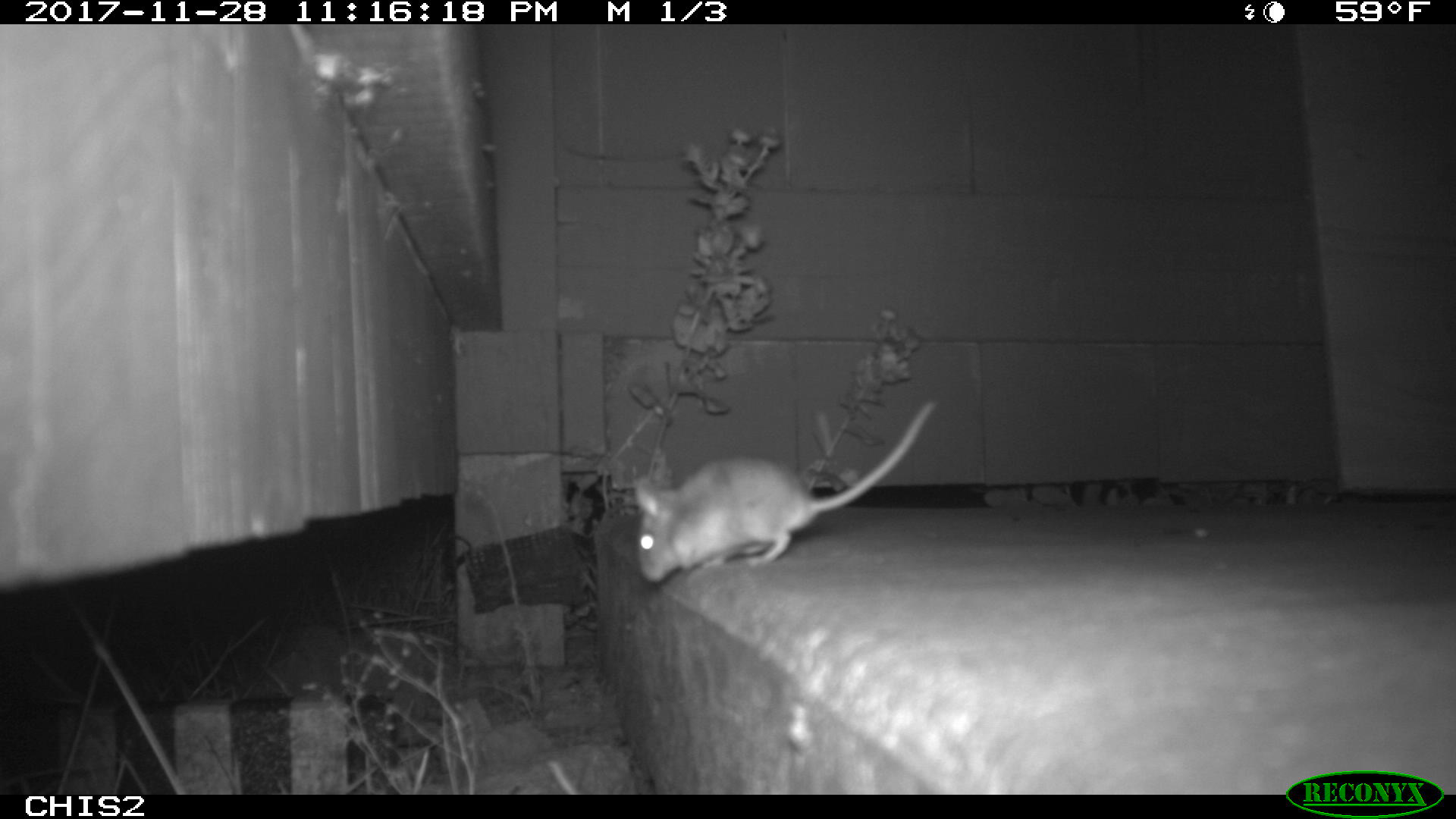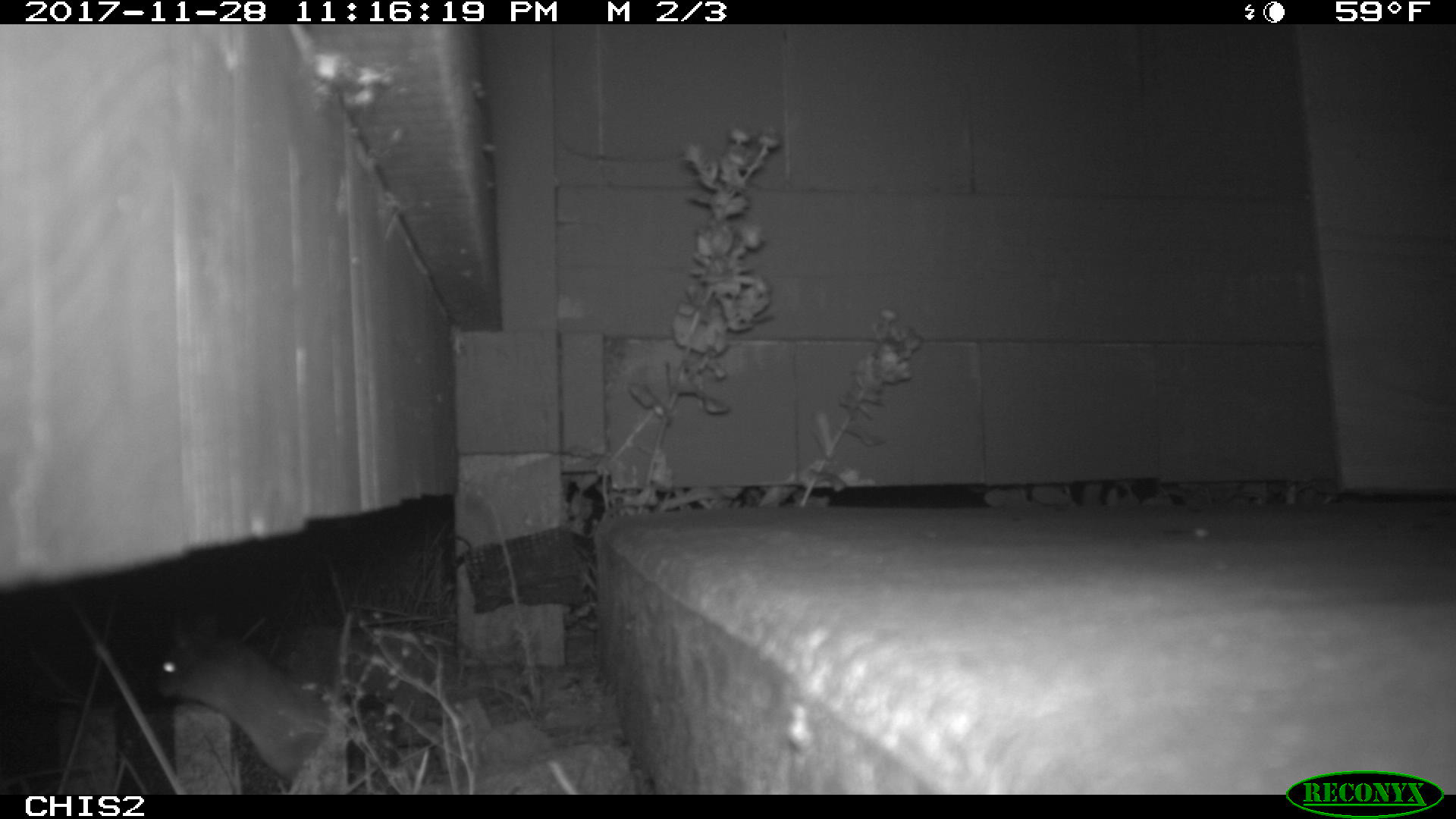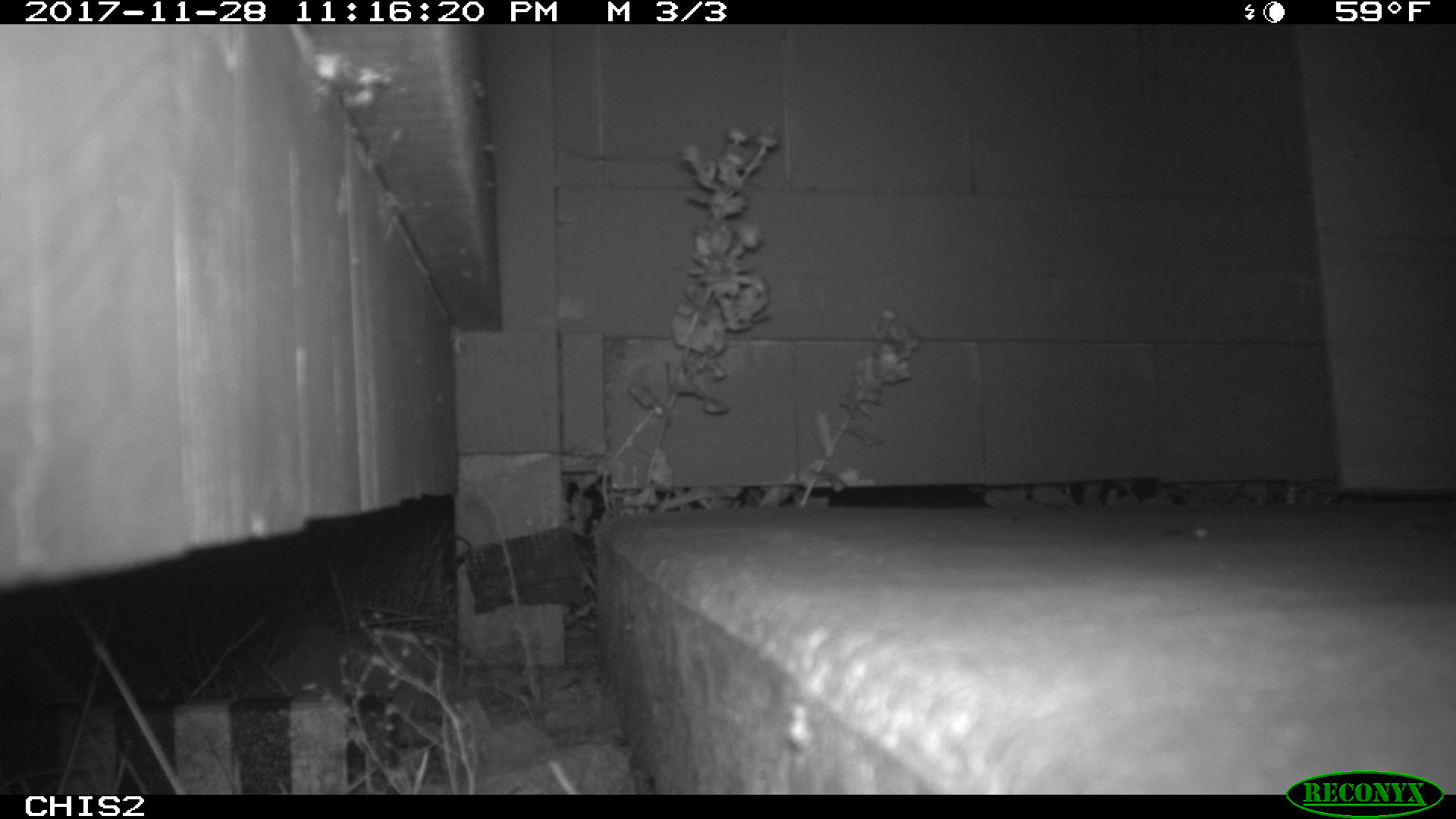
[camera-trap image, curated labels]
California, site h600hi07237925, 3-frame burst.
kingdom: Animalia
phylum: Chordata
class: Mammalia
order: Rodentia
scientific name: Rodentia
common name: rodent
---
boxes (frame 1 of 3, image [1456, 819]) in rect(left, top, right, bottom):
rodent: rect(635, 401, 935, 581)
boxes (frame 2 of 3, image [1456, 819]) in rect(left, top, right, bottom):
rodent: rect(158, 639, 331, 777)